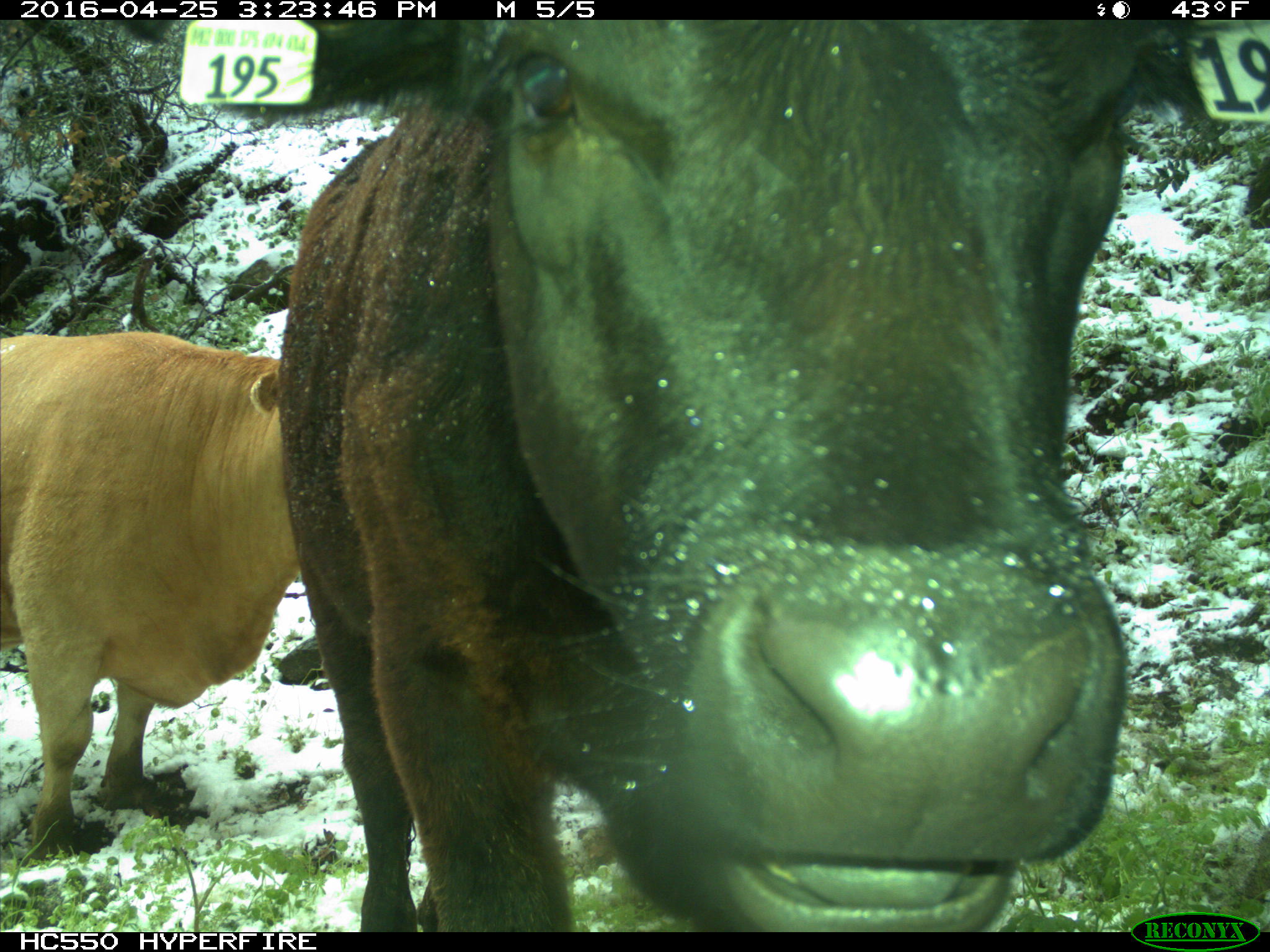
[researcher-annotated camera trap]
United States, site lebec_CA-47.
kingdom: Animalia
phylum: Chordata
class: Mammalia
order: Artiodactyla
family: Bovidae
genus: Bos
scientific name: Bos taurus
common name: domestic cow